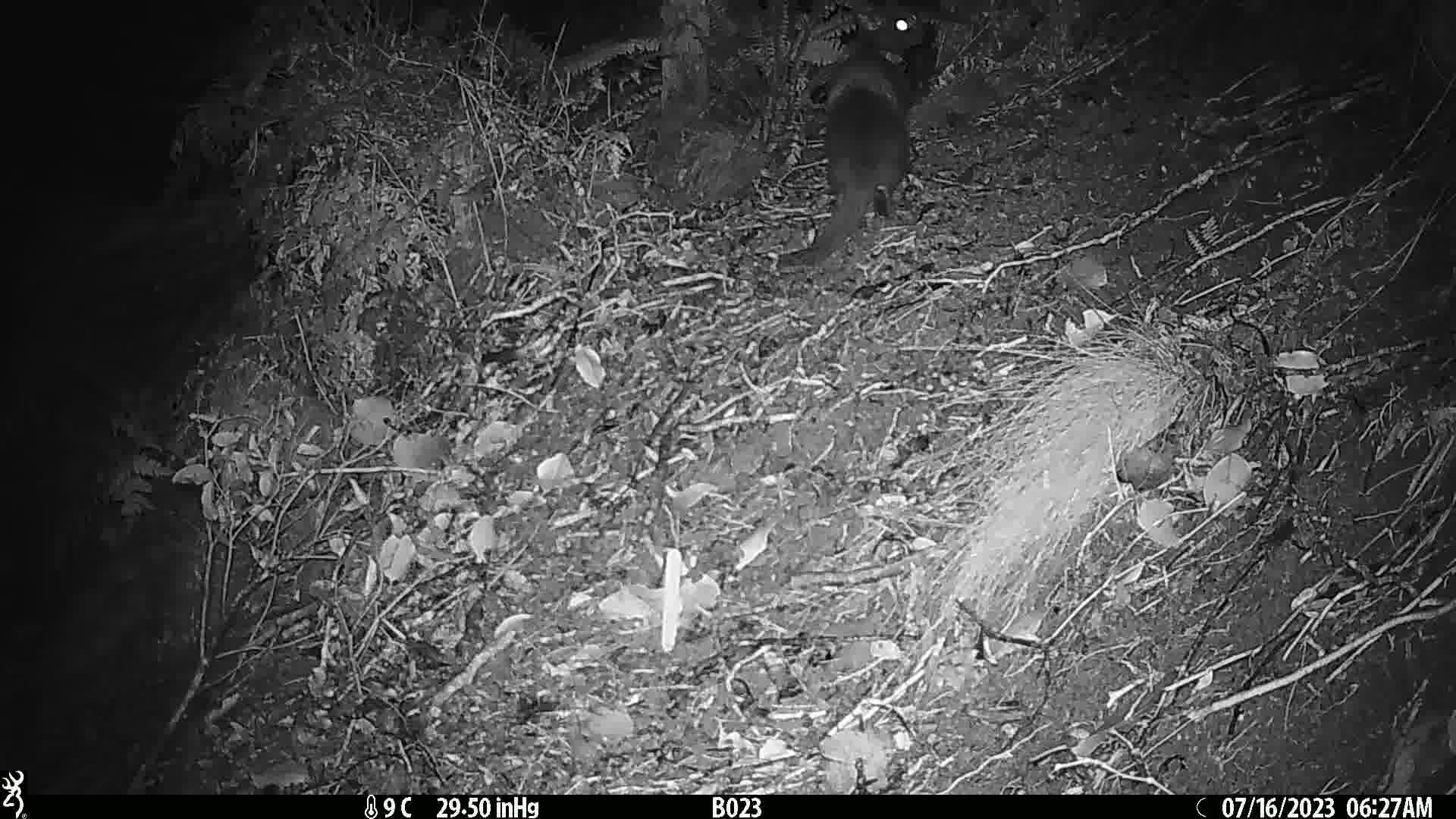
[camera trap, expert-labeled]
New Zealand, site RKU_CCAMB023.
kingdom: Animalia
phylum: Chordata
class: Mammalia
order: Carnivora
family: Felidae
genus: Felis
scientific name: Felis catus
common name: domestic cat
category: cat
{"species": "cat (domestic cat) (Felis catus)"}